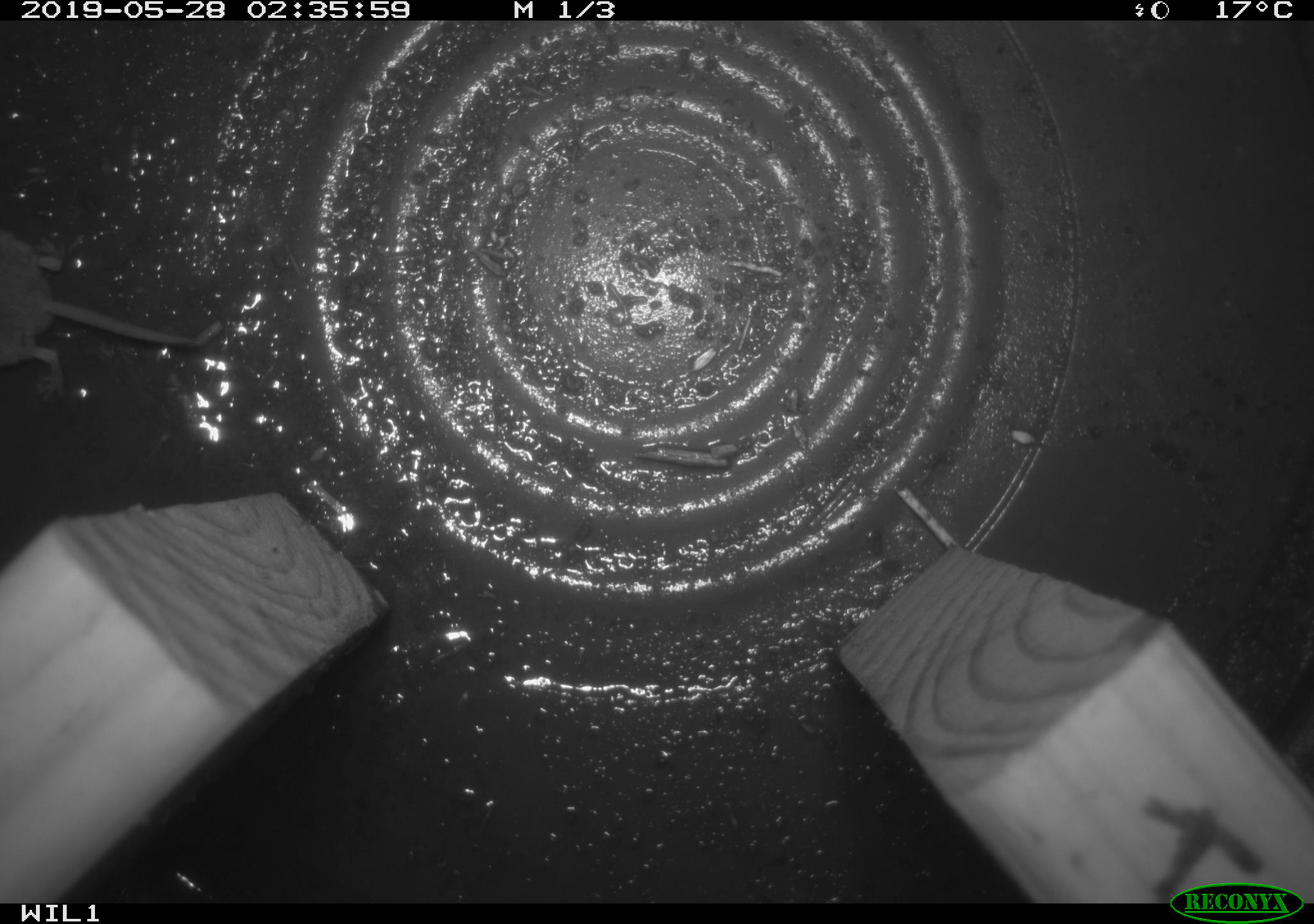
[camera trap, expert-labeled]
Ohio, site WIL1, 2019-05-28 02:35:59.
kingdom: Animalia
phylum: Chordata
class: Mammalia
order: Eulipotyphla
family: Soricidae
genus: Sorex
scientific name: Sorex cinereus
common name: masked shrew